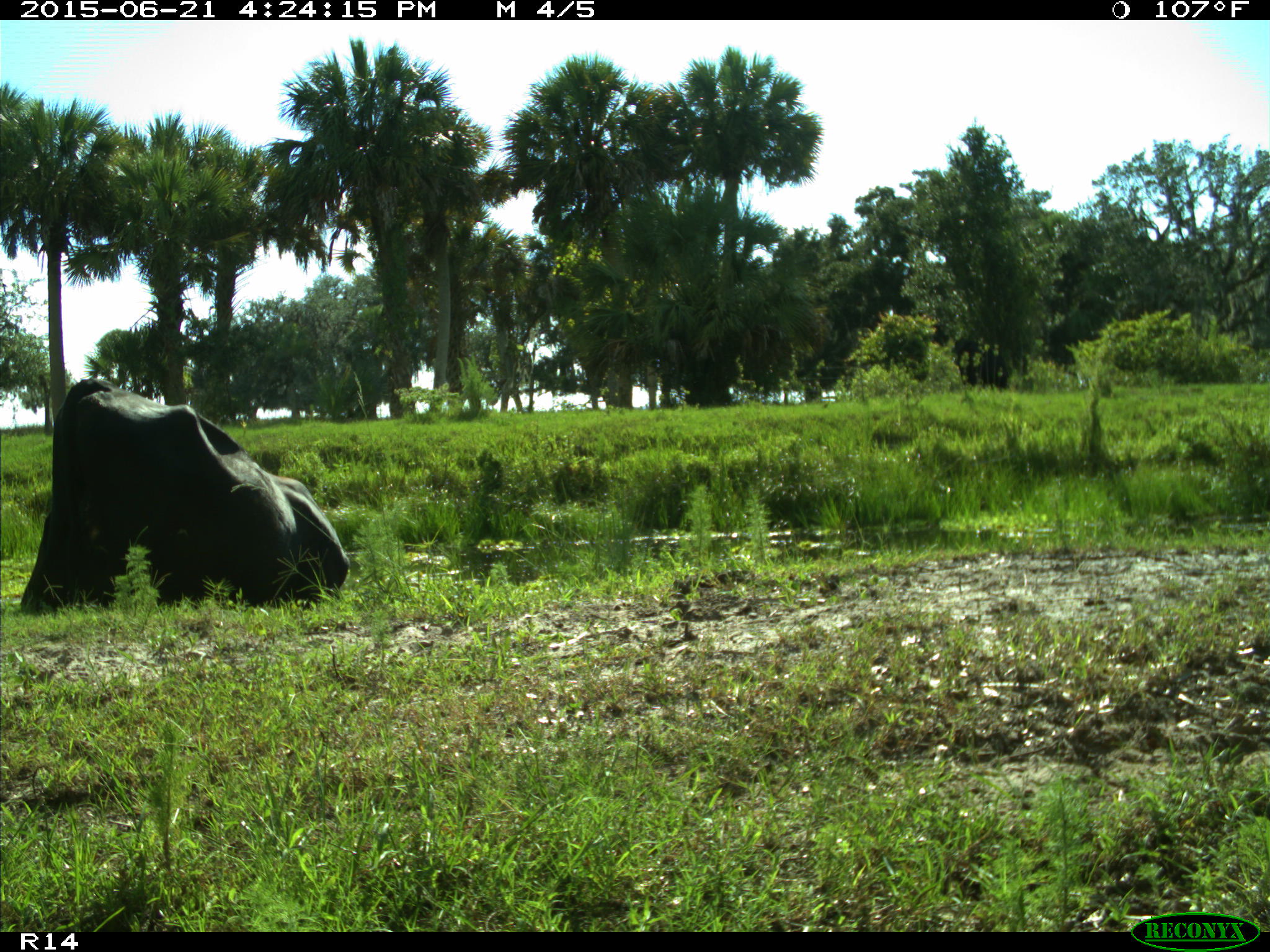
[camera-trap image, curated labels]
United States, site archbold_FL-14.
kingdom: Animalia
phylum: Chordata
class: Mammalia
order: Artiodactyla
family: Bovidae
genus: Bos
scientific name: Bos taurus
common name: domestic cow